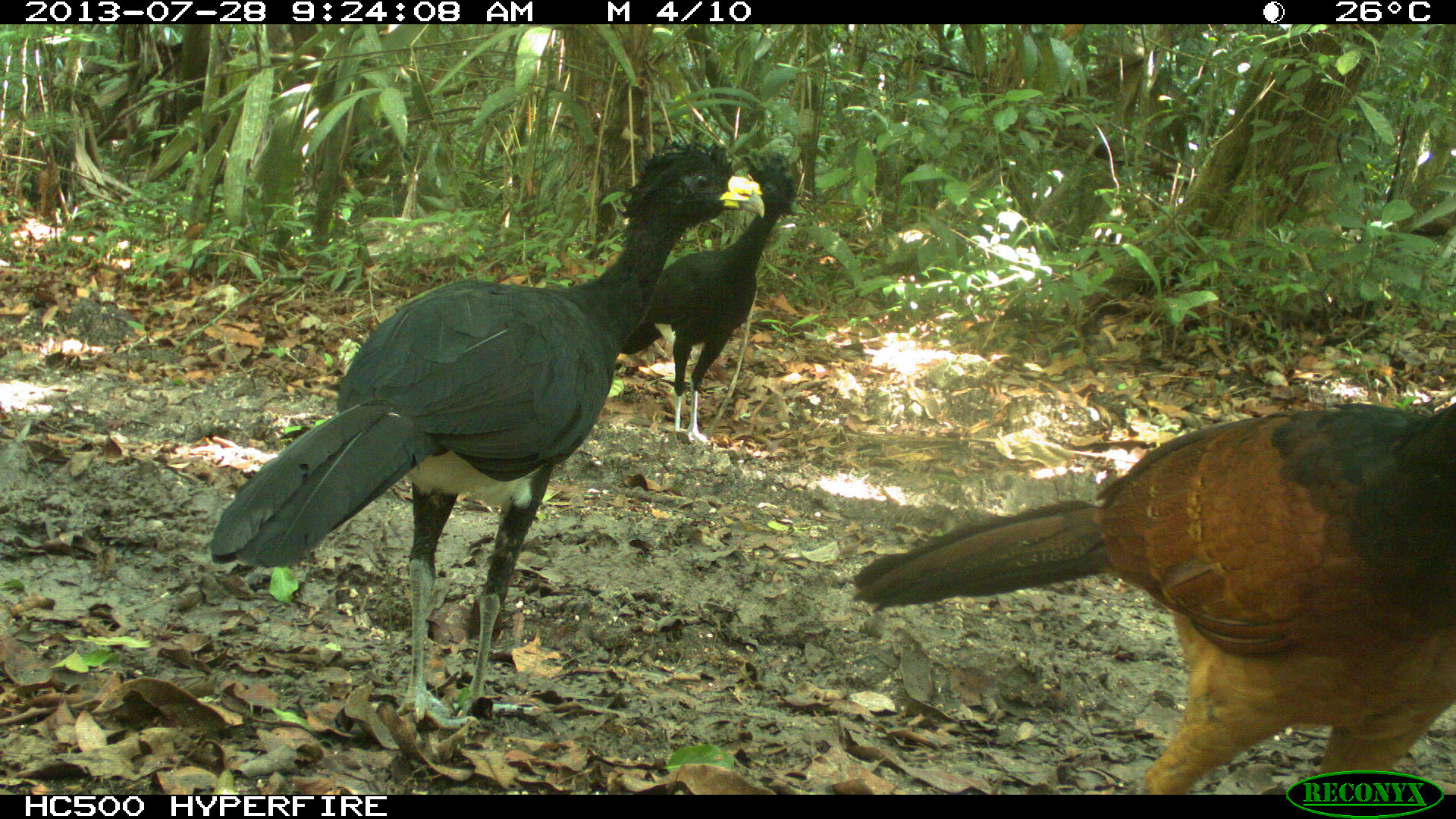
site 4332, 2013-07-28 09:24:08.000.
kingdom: Animalia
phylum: Chordata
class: Aves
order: Galliformes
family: Cracidae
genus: Crax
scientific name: Crax rubra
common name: great curassow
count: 3